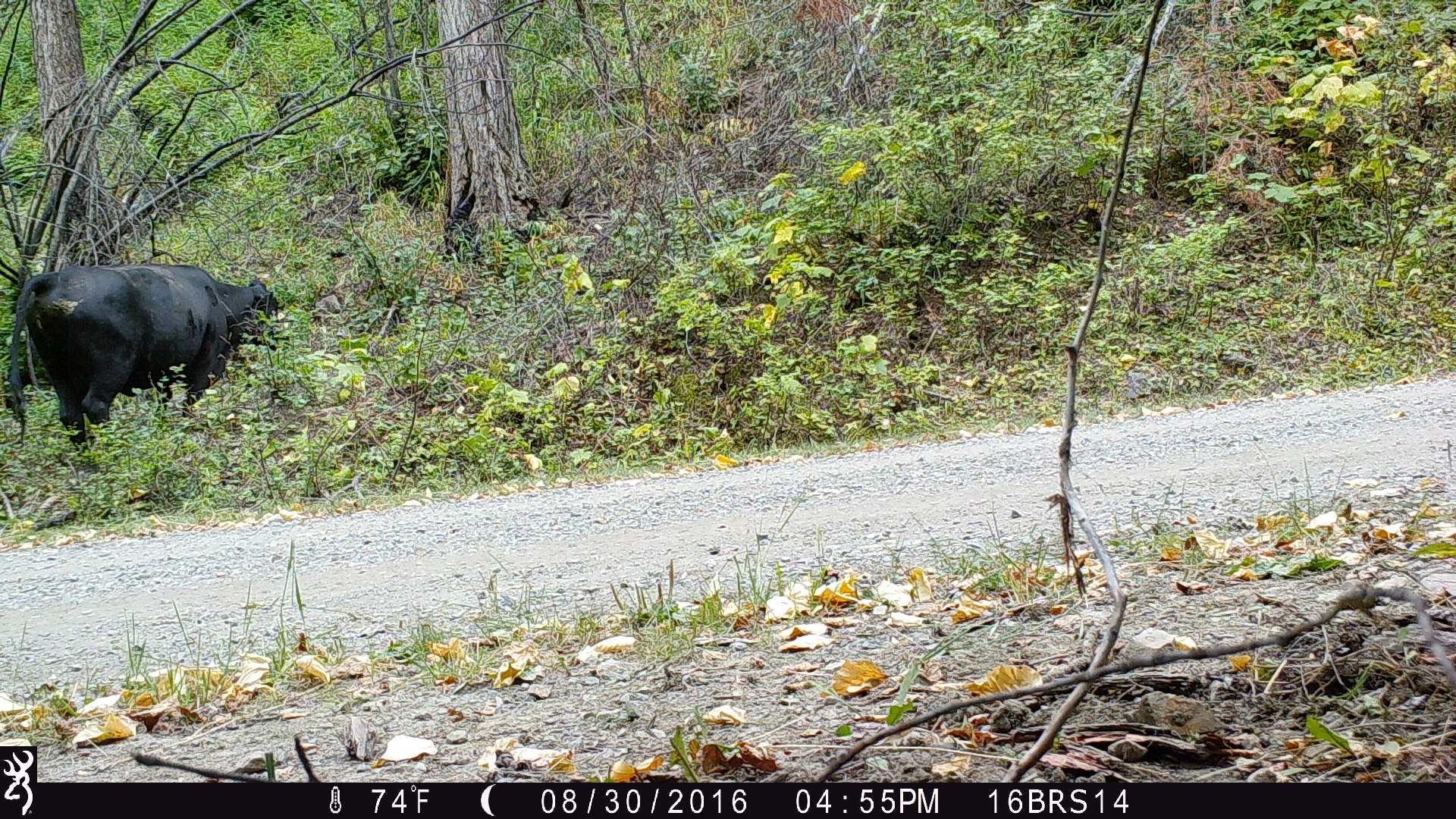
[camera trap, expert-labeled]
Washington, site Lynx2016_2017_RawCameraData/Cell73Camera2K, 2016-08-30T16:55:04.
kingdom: Animalia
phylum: Chordata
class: Mammalia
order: Artiodactyla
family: Bovidae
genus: Bos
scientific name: Bos taurus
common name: domestic cattle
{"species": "domestic cattle (Bos taurus)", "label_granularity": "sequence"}